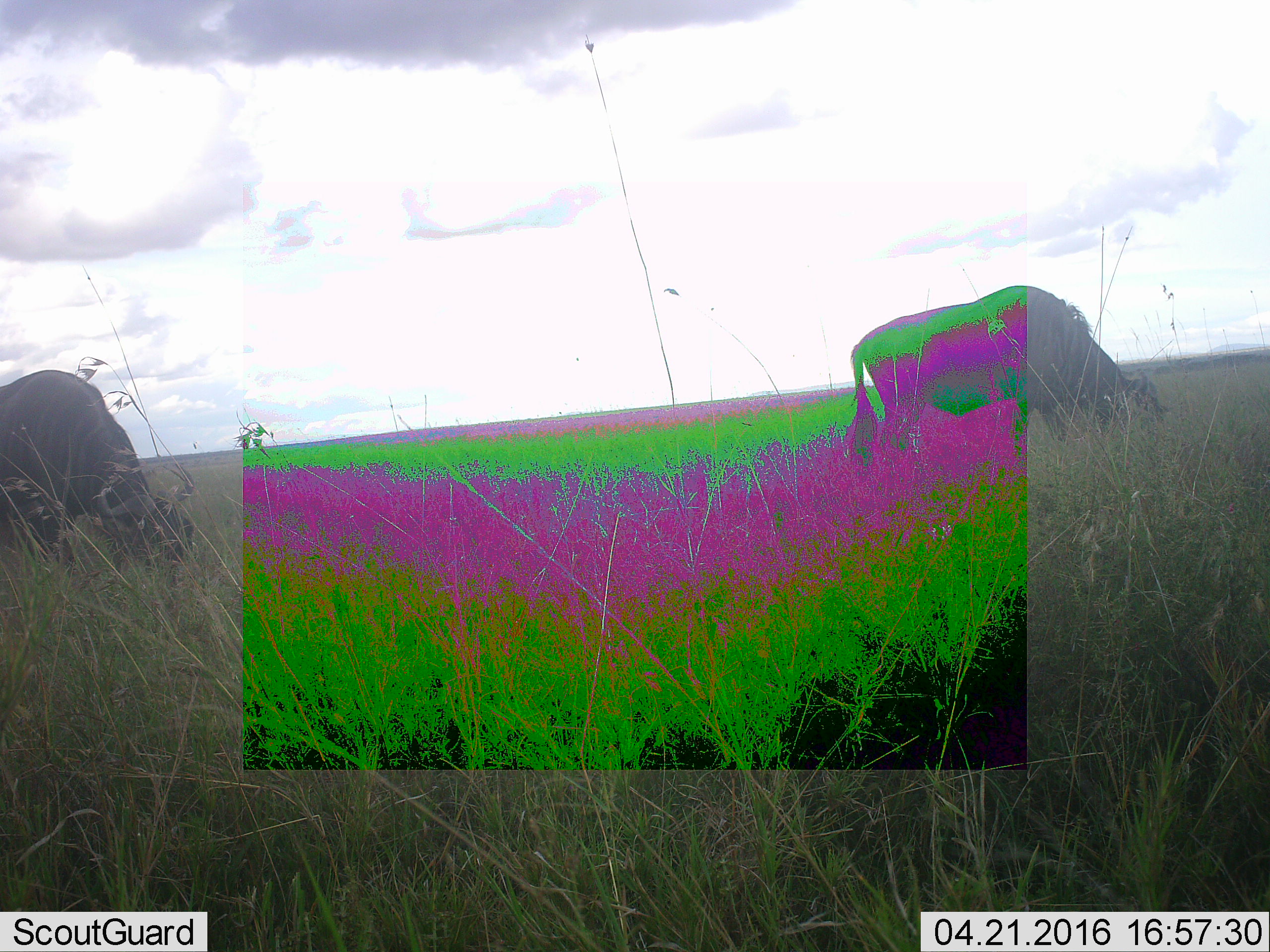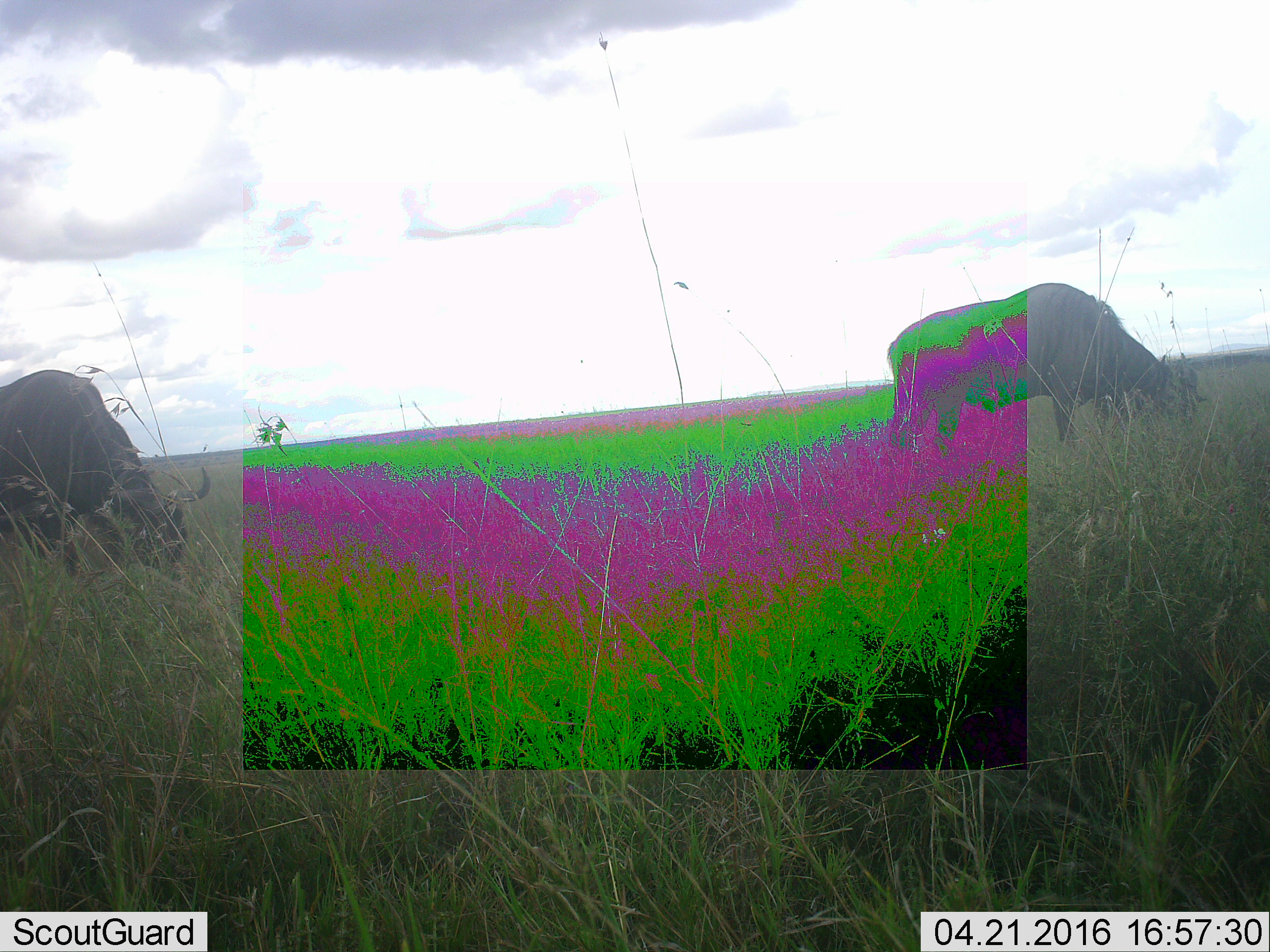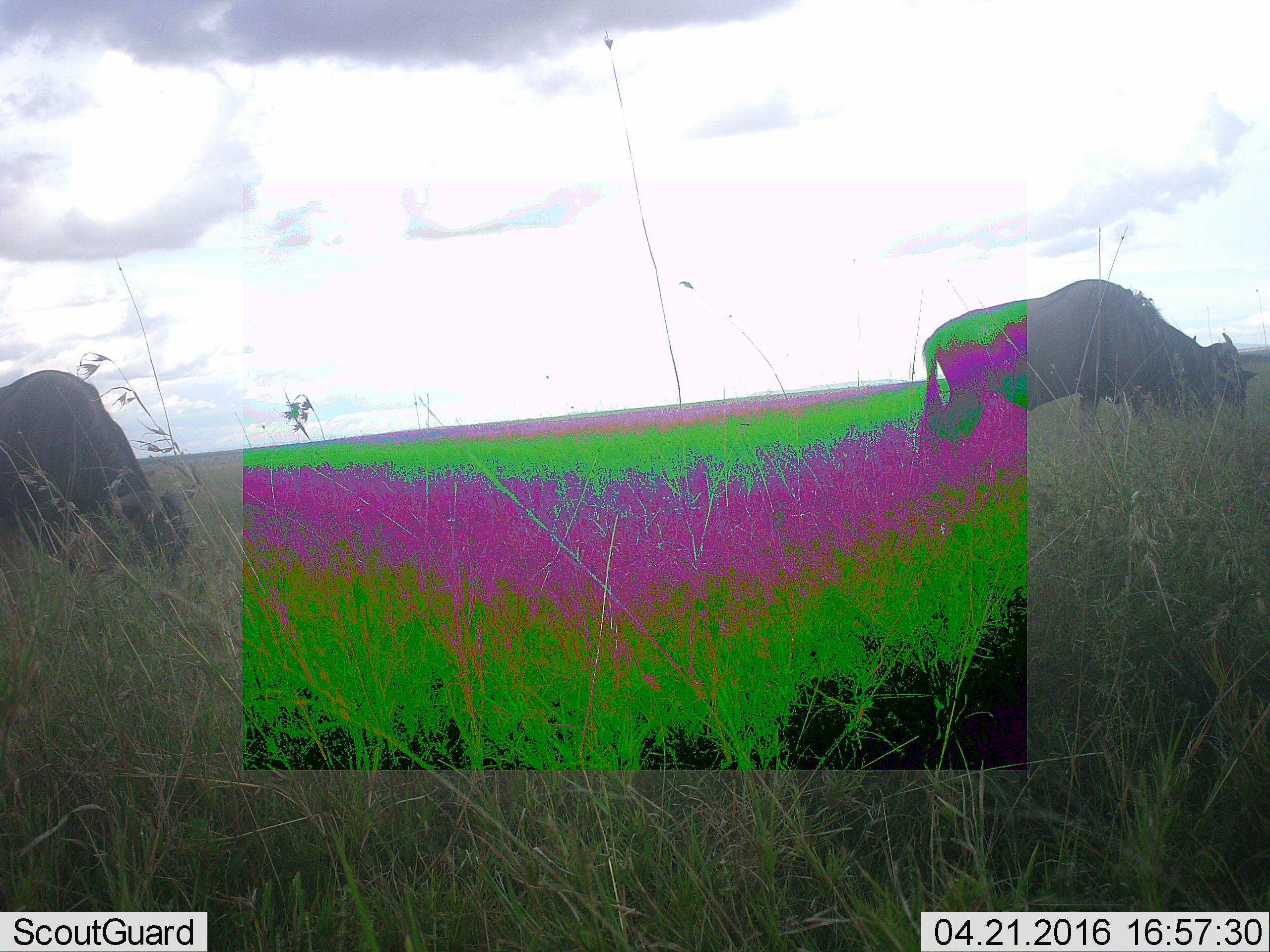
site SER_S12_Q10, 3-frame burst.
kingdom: Animalia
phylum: Chordata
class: Mammalia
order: Artiodactyla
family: Bovidae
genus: Connochaetes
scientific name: Connochaetes taurinus taurinus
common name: blue wildebeest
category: wildebeestblue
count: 2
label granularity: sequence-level